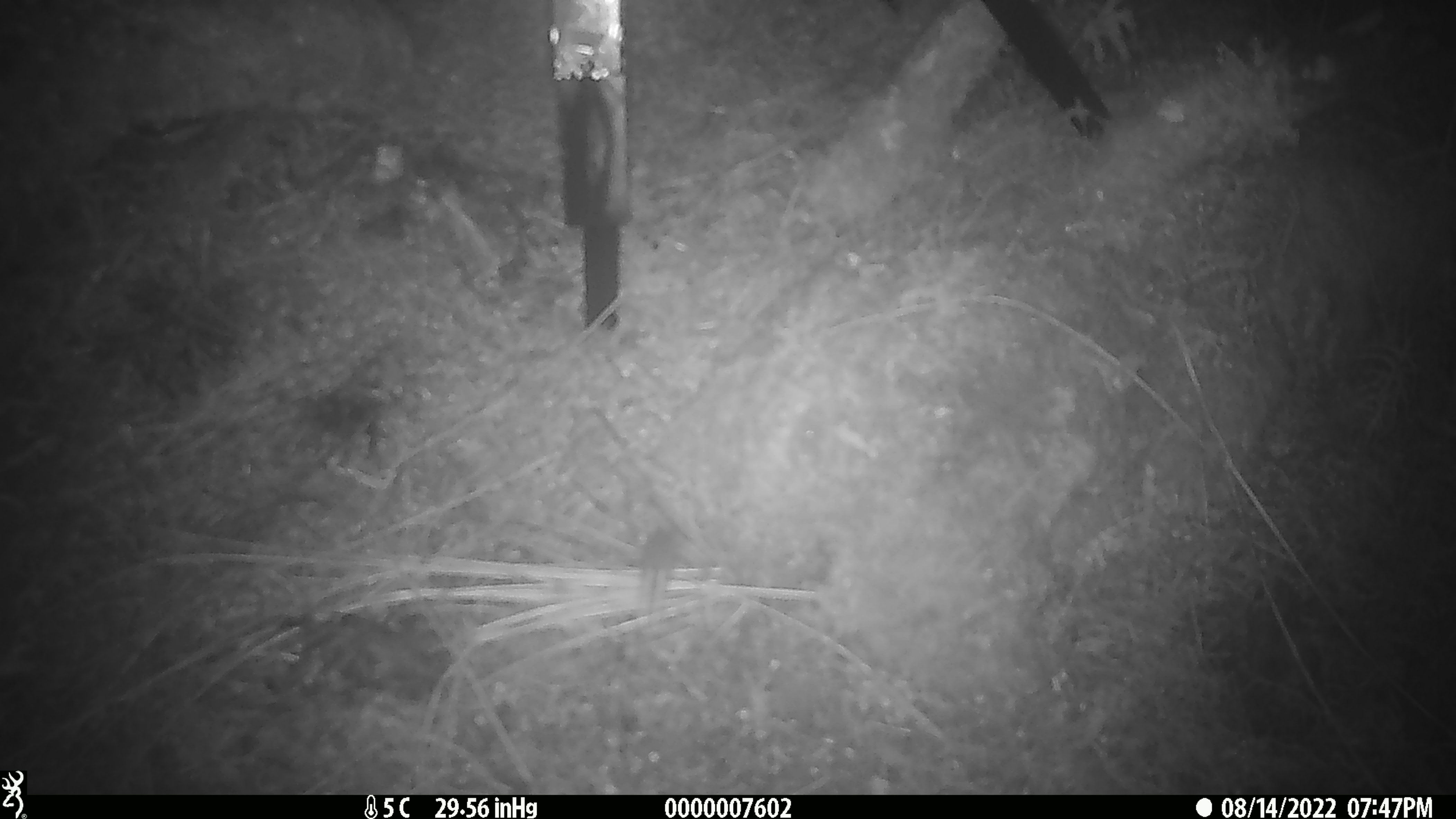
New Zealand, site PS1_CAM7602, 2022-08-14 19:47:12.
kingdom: Animalia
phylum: Chordata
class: Mammalia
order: Rodentia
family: Muridae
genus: Mus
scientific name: Mus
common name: mouse